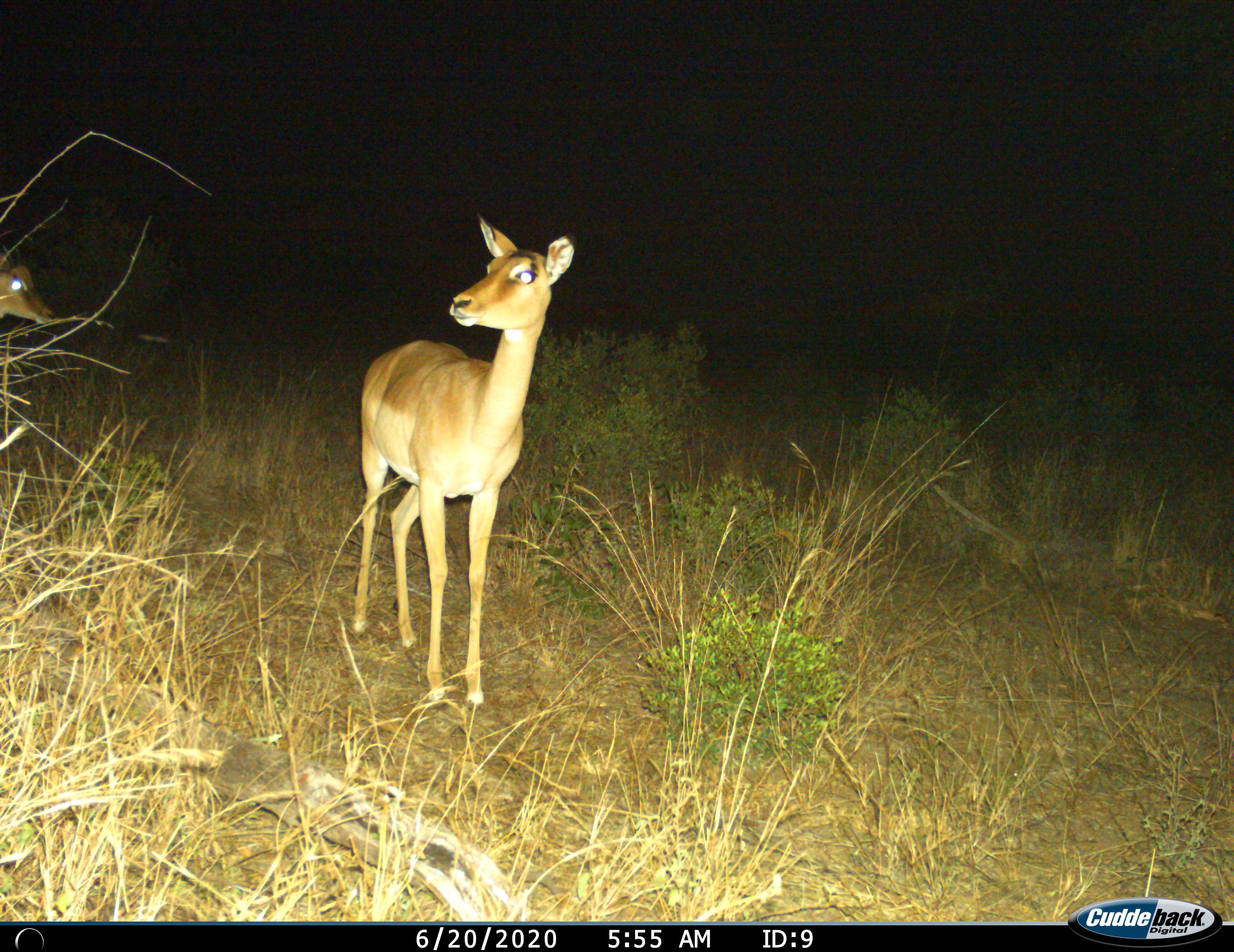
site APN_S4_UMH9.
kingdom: Animalia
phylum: Chordata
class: Mammalia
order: Artiodactyla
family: Bovidae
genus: Aepyceros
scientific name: Aepyceros melampus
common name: impala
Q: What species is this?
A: Impala (Aepyceros melampus).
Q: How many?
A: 2.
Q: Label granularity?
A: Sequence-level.